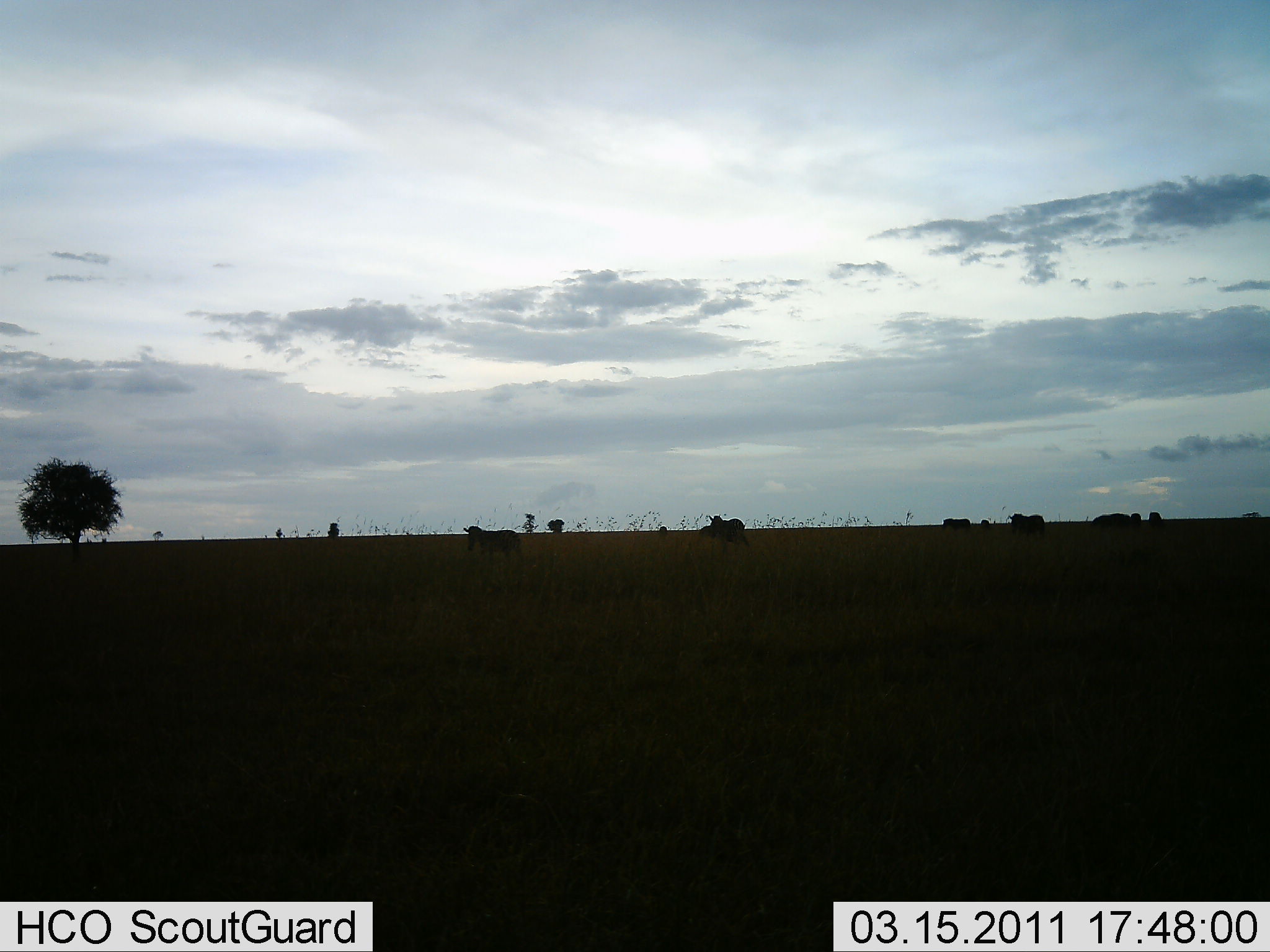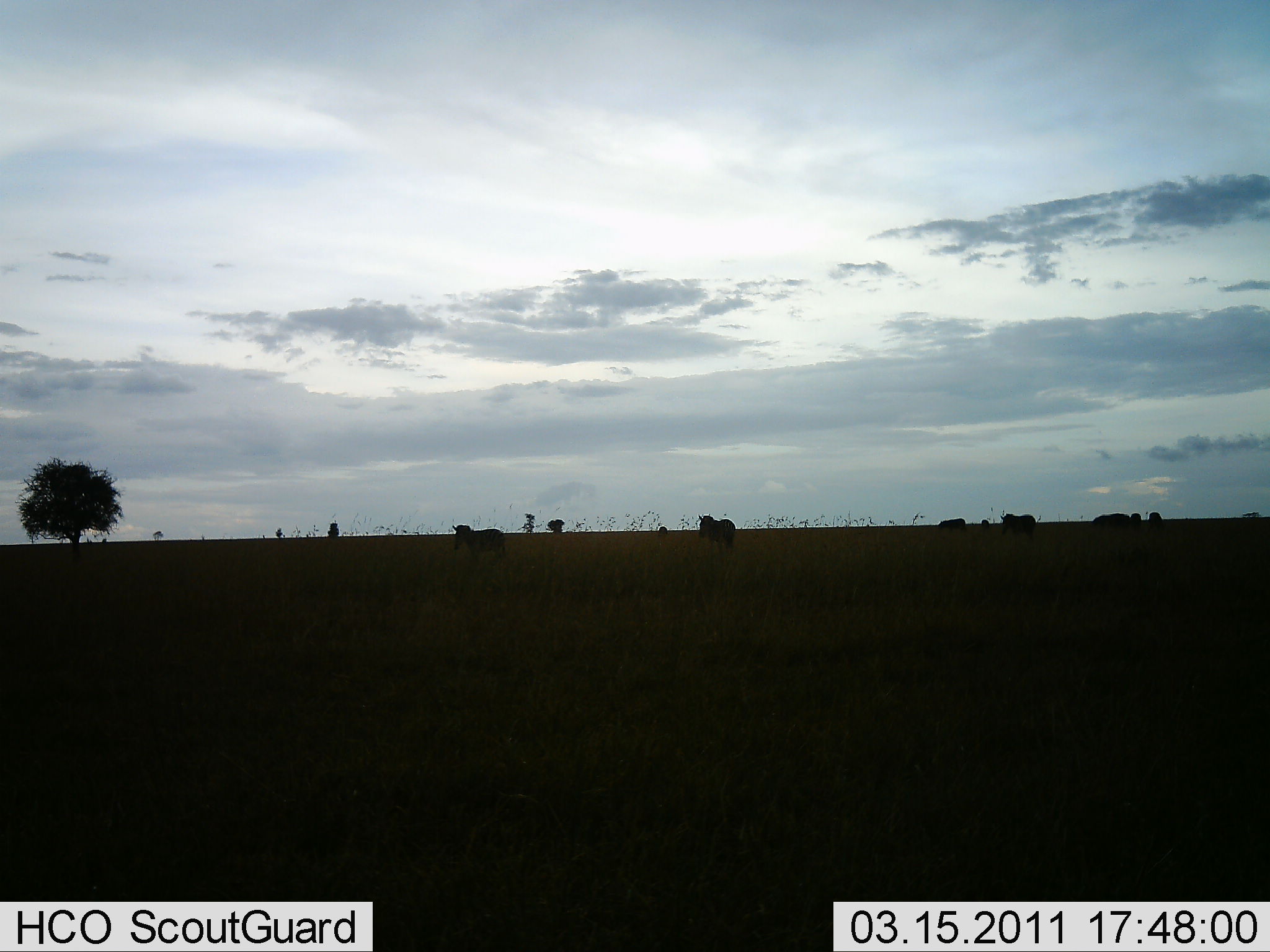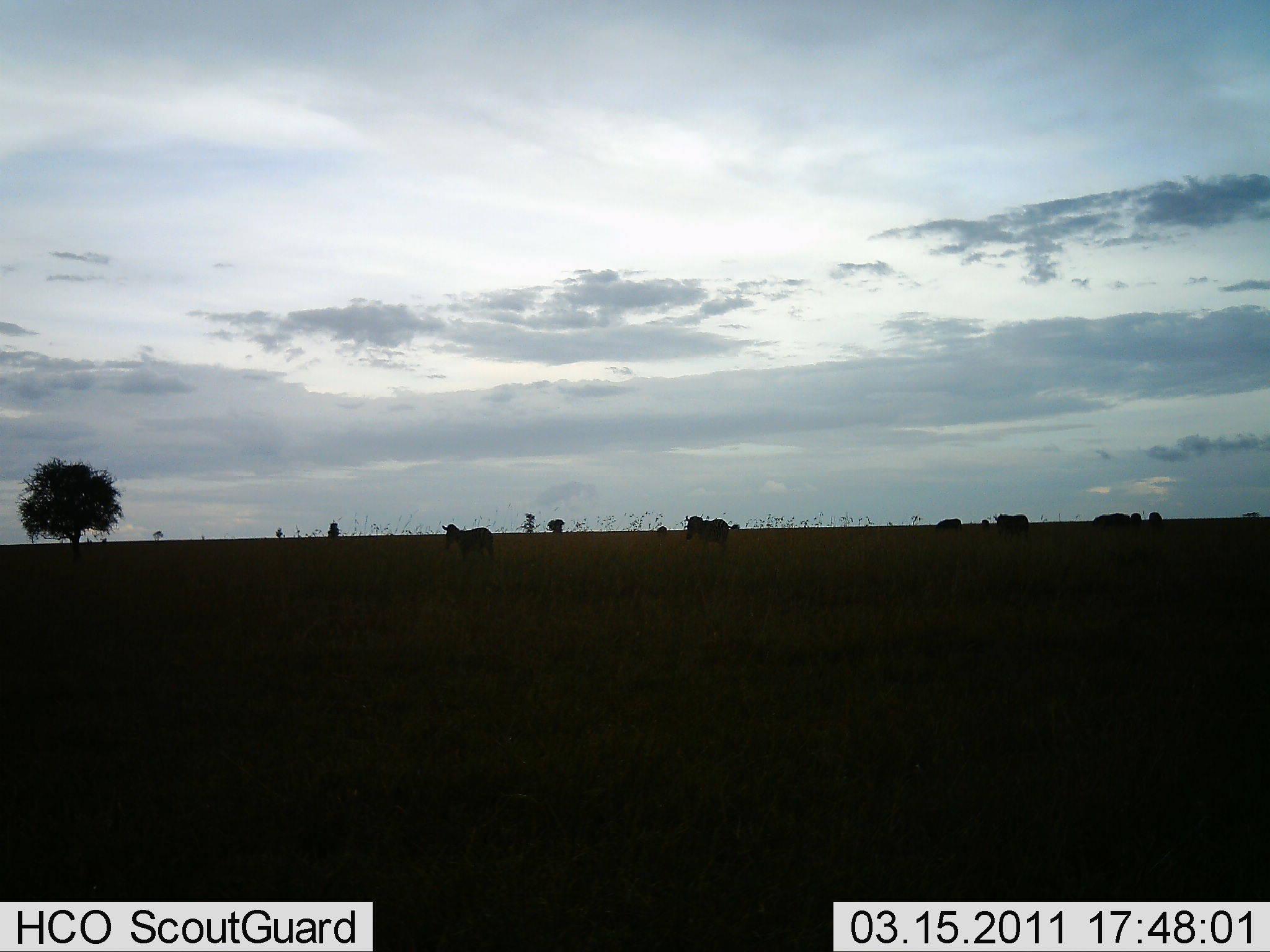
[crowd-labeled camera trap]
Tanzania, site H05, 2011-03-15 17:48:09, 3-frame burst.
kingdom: Animalia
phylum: Chordata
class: Mammalia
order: Perissodactyla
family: Equidae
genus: Equus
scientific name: Equus quagga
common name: plains zebra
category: zebra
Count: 4.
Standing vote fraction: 8%.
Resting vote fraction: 0%.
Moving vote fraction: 92%.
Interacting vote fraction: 0%.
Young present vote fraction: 0%.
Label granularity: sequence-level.